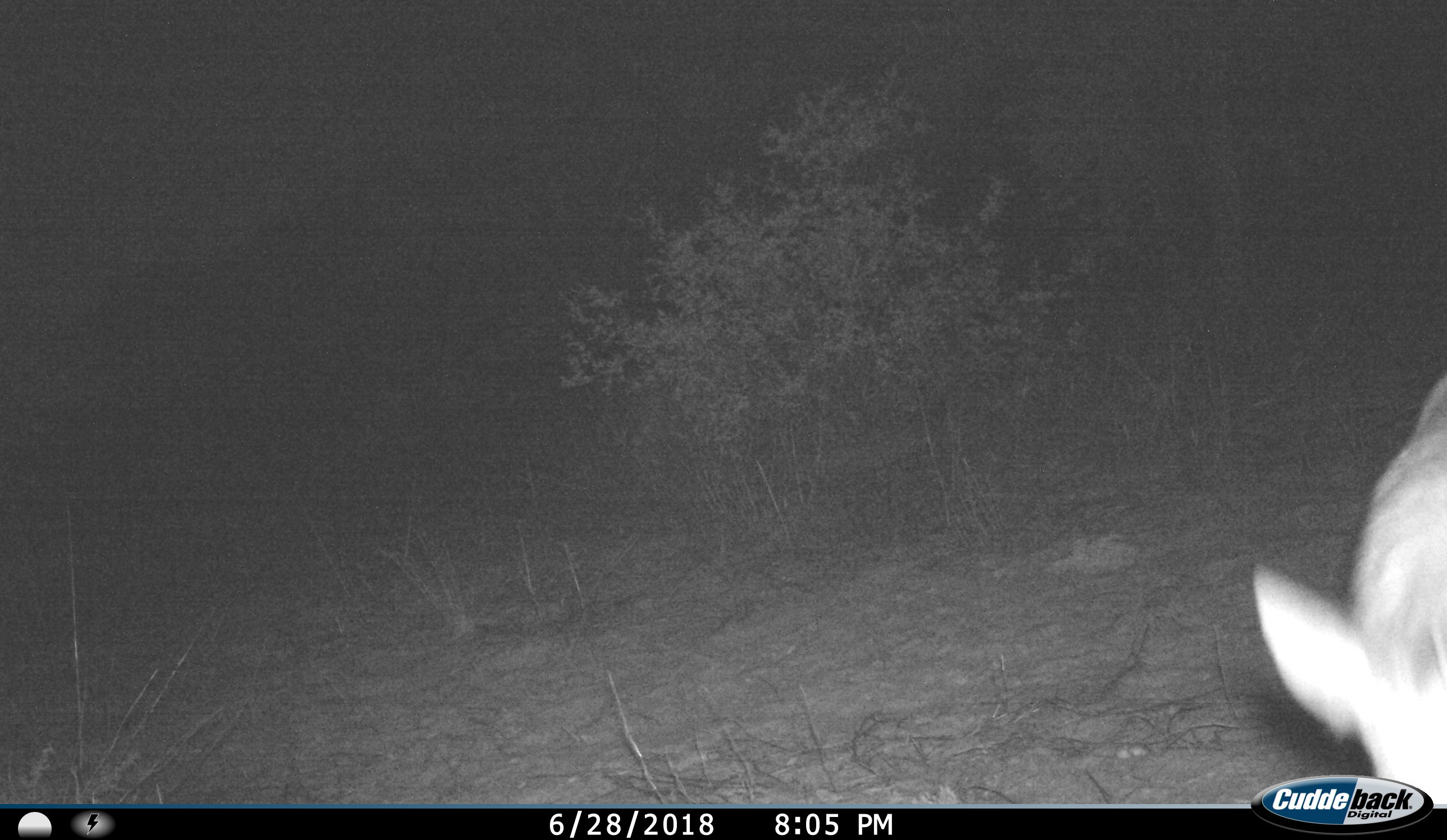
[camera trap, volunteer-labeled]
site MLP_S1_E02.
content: unidentified animal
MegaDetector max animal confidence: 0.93